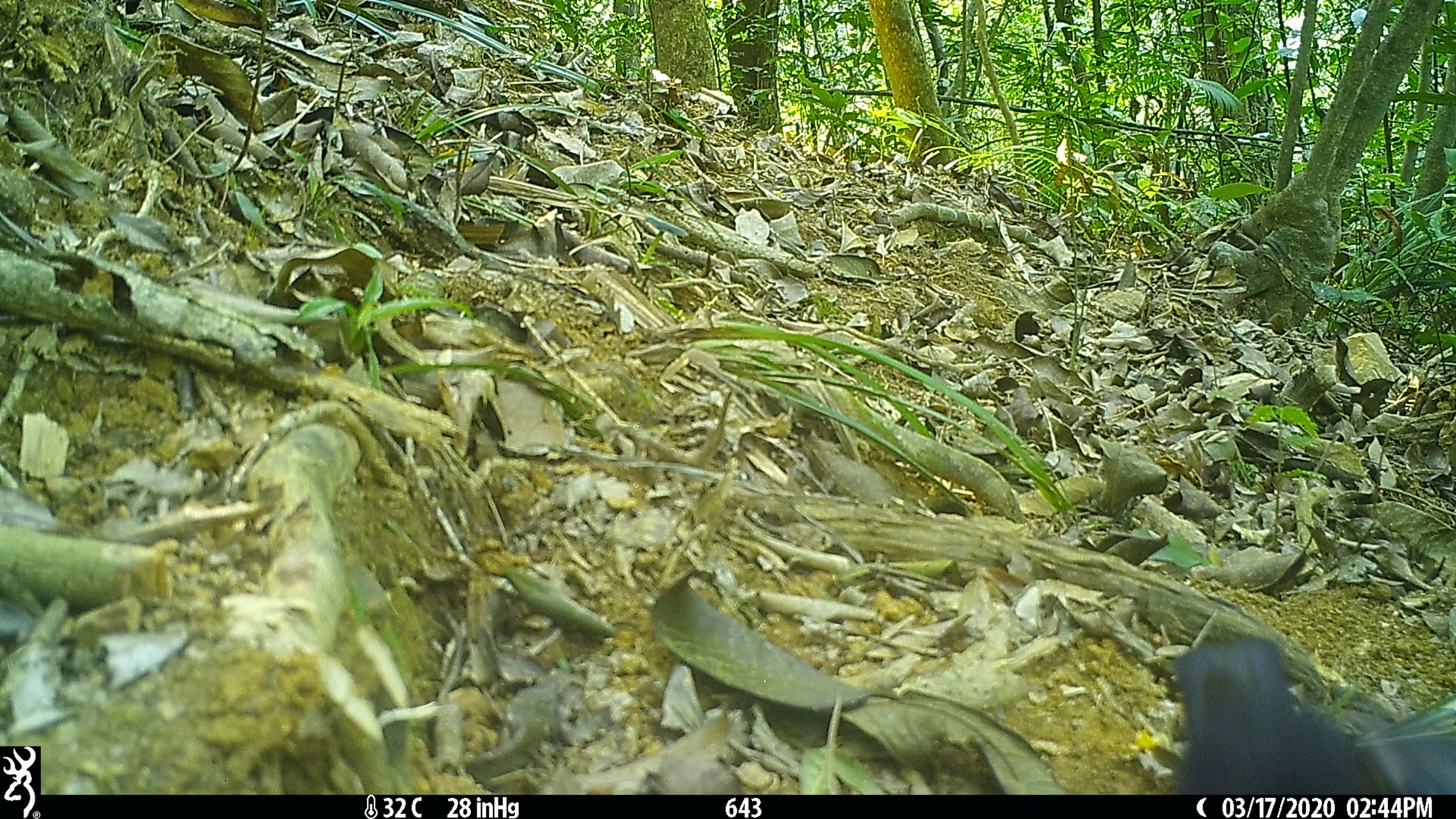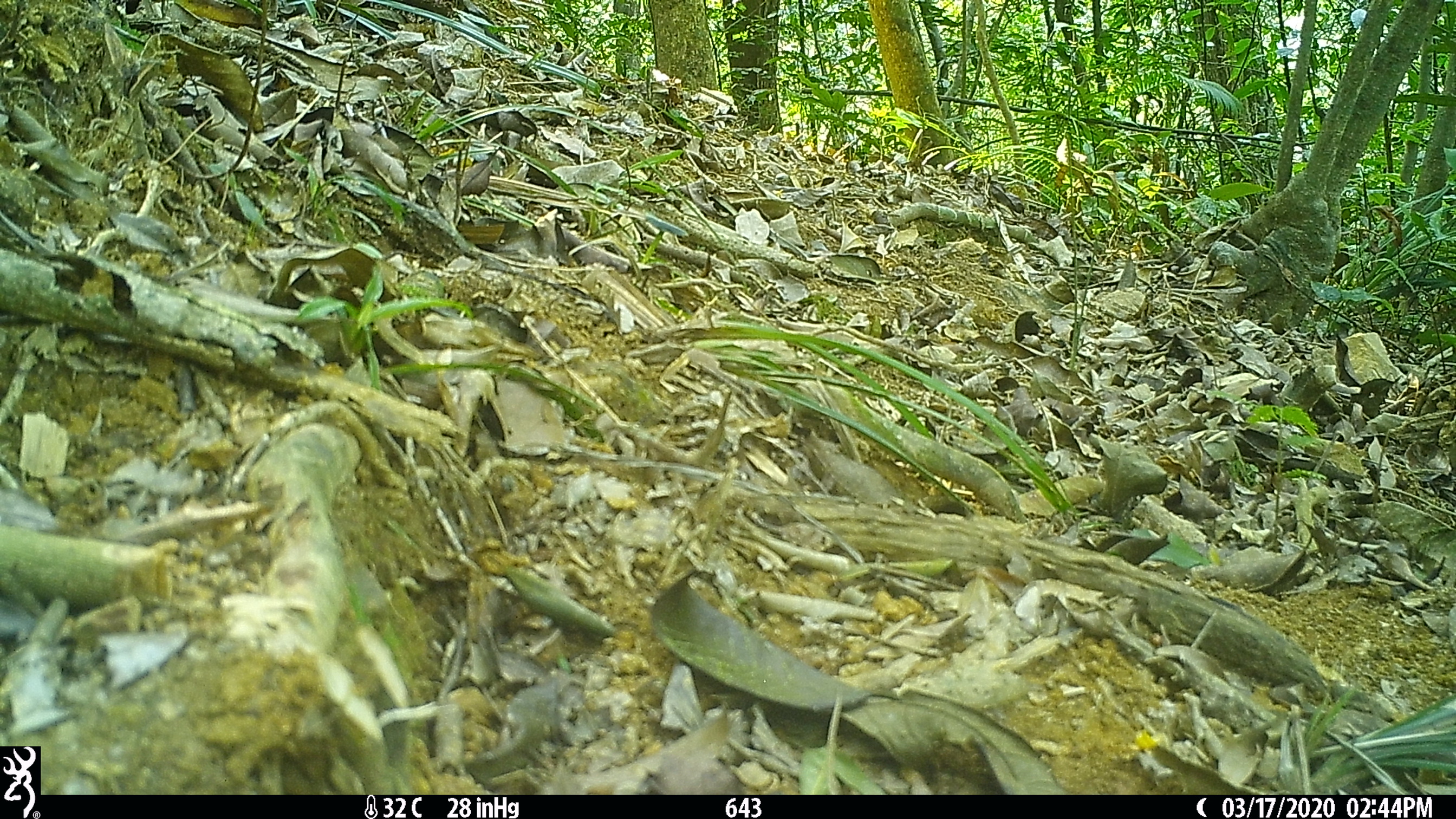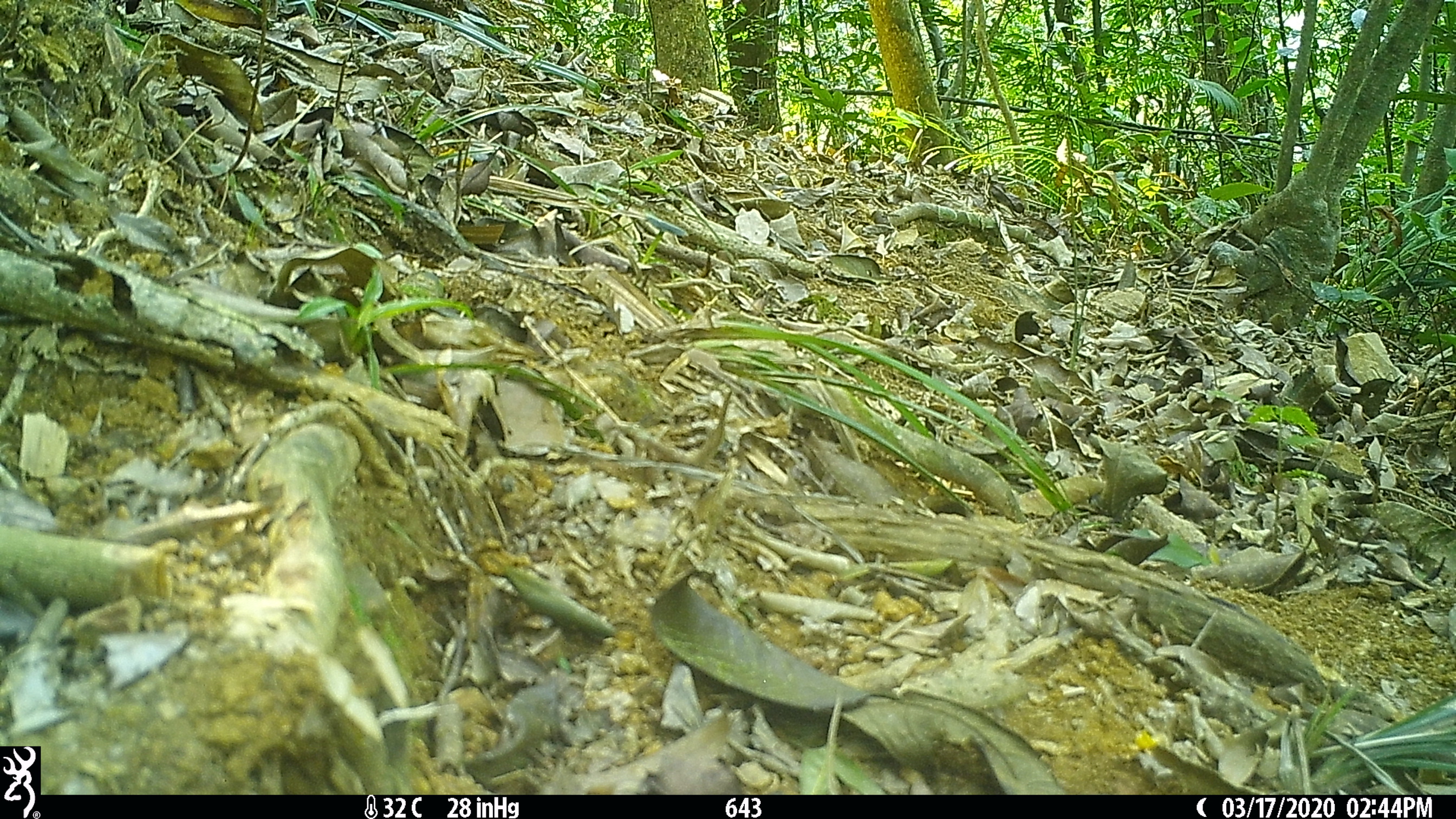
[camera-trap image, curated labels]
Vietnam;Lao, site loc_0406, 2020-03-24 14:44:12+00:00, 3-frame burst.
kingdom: Animalia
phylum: Chordata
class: Aves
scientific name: Aves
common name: bird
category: unidentified bird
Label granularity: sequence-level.